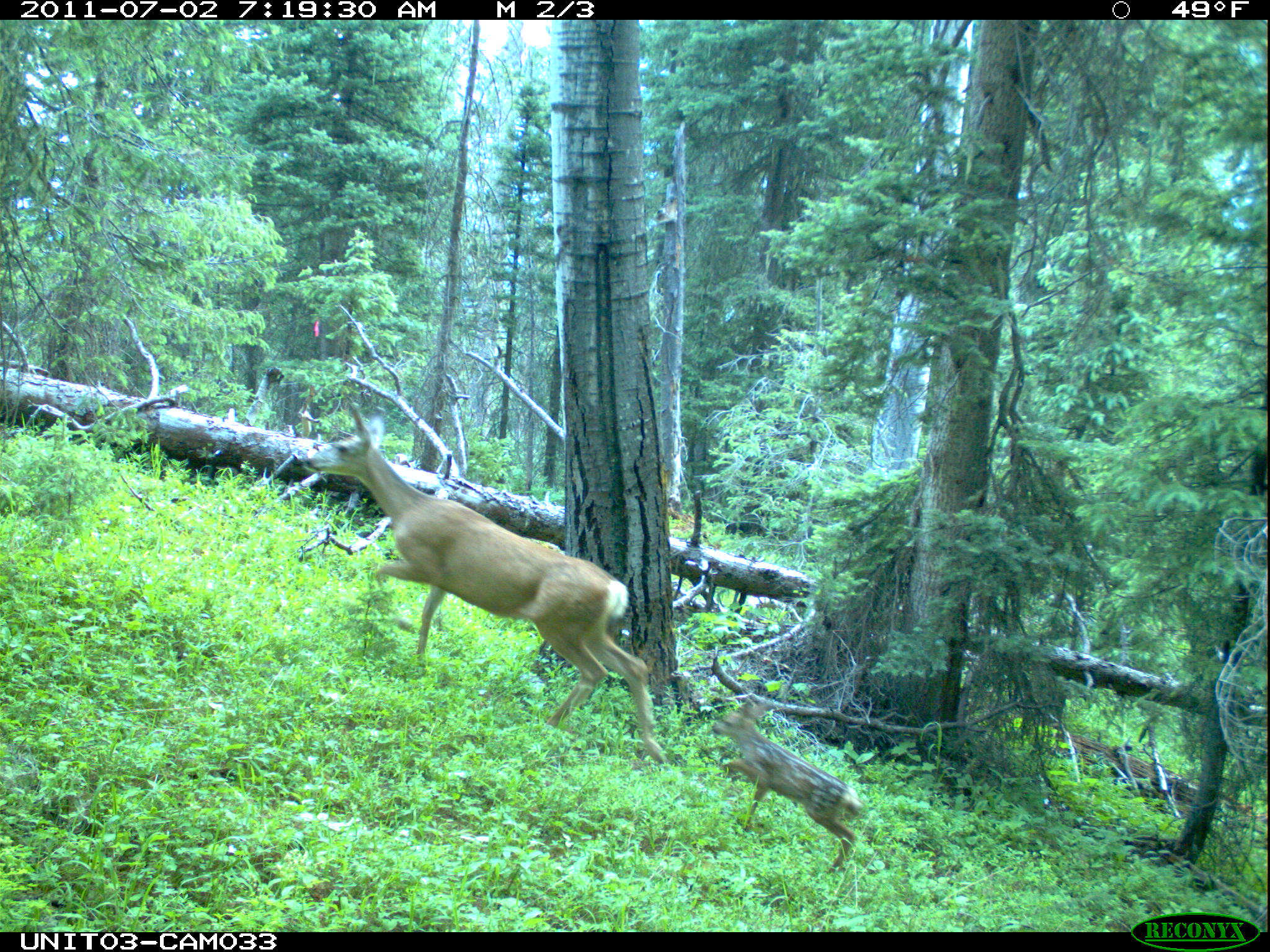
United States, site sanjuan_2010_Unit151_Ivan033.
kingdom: Animalia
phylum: Chordata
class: Mammalia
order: Artiodactyla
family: Cervidae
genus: Odocoileus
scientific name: Odocoileus hemionus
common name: mule deer